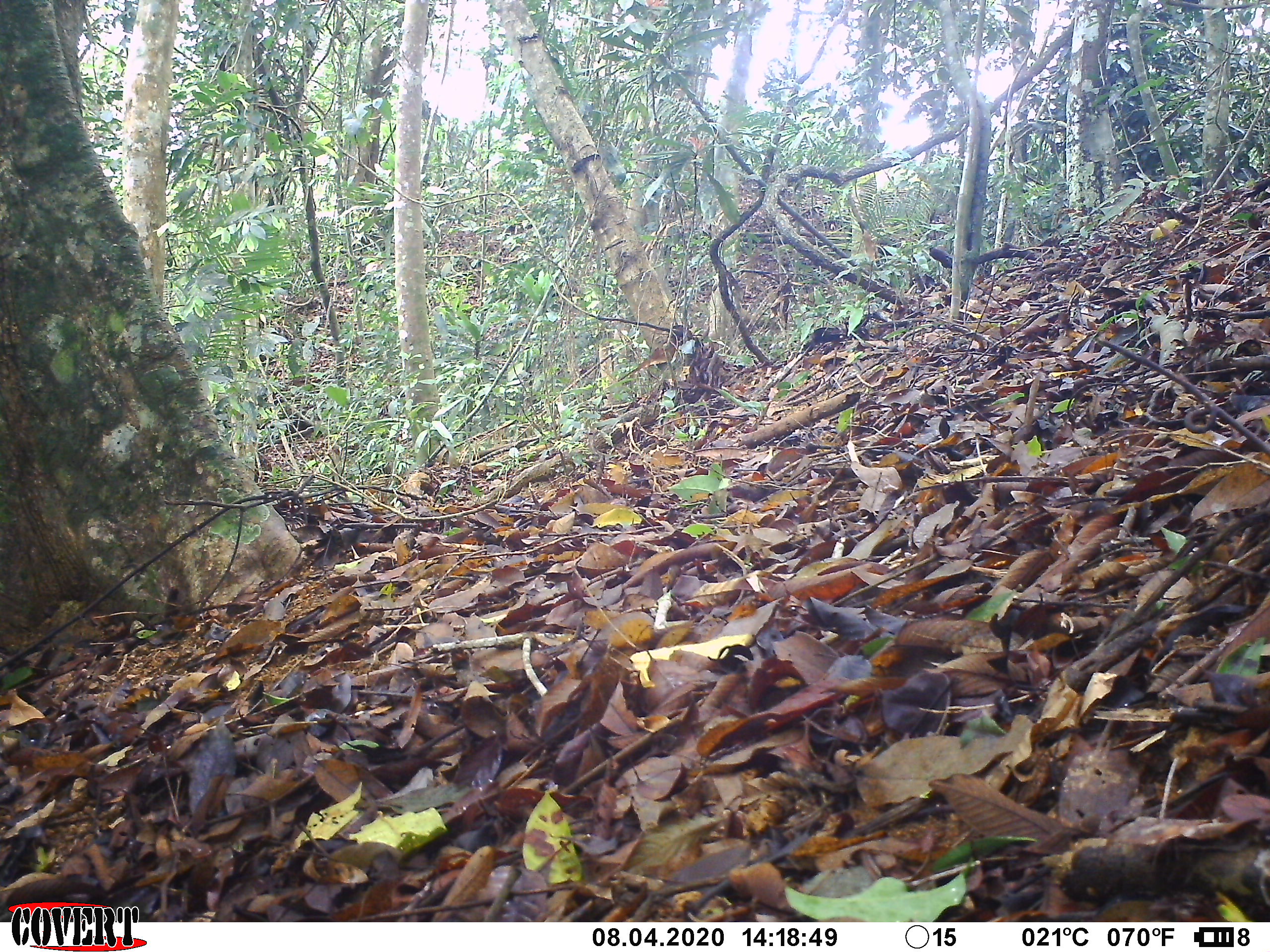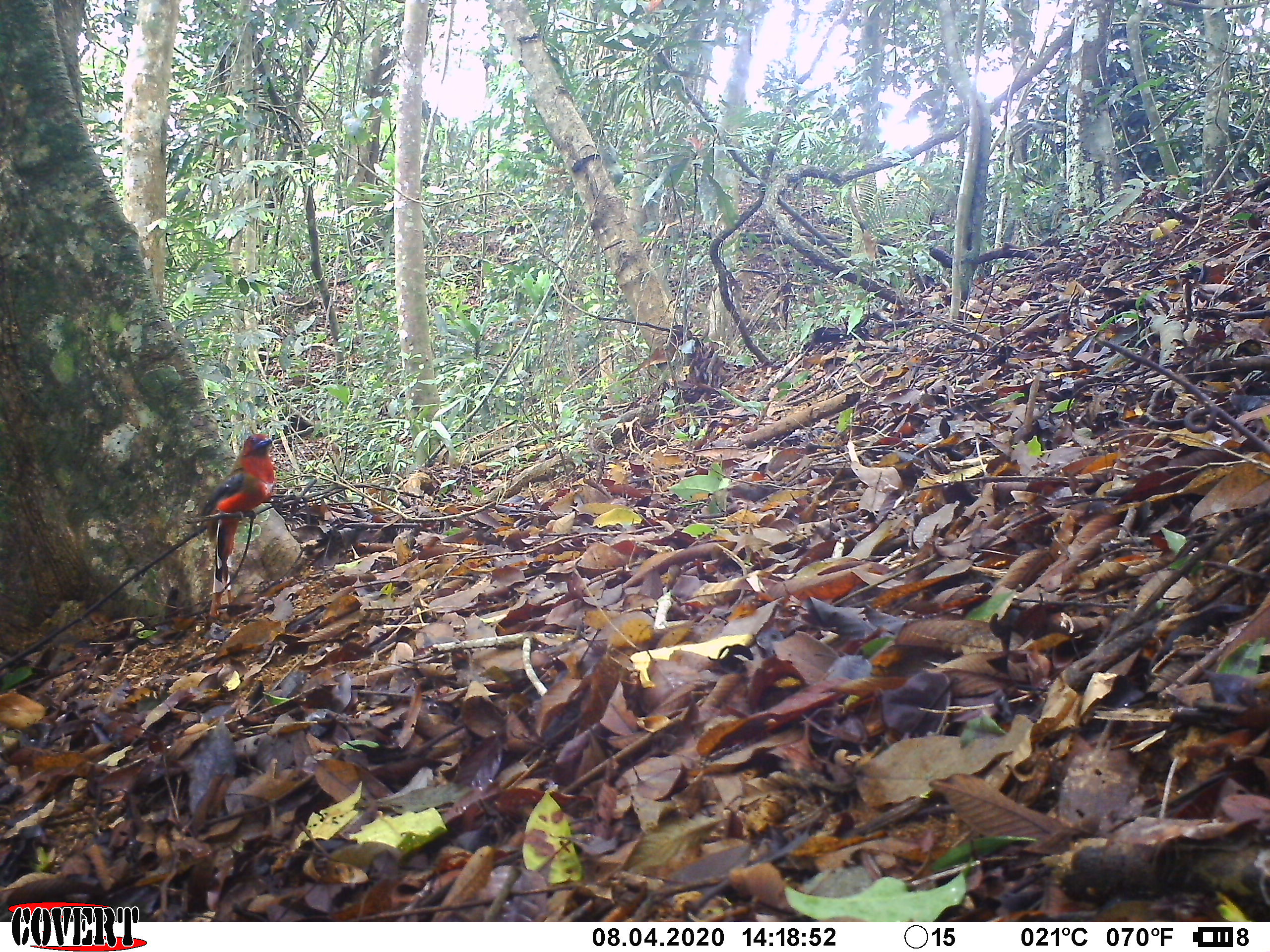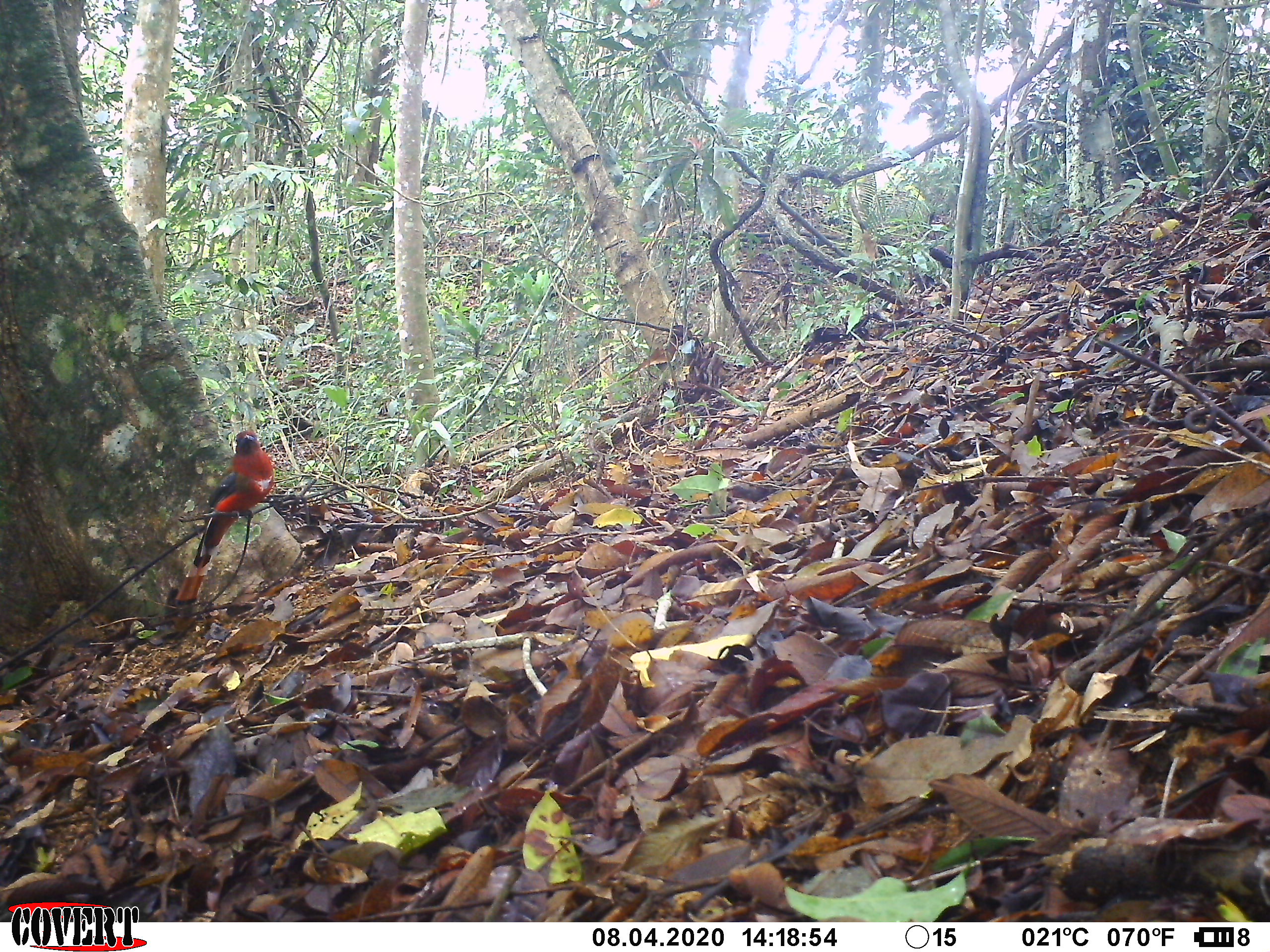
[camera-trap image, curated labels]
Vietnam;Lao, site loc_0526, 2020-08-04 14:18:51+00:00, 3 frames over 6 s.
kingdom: Animalia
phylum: Chordata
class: Aves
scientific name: Aves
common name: bird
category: unidentified bird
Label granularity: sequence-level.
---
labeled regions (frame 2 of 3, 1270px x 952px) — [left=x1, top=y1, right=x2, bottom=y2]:
unidentified bird: [left=199, top=434, right=277, bottom=618]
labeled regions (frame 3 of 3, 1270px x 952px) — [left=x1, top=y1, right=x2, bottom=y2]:
unidentified bird: [left=172, top=428, right=275, bottom=605]